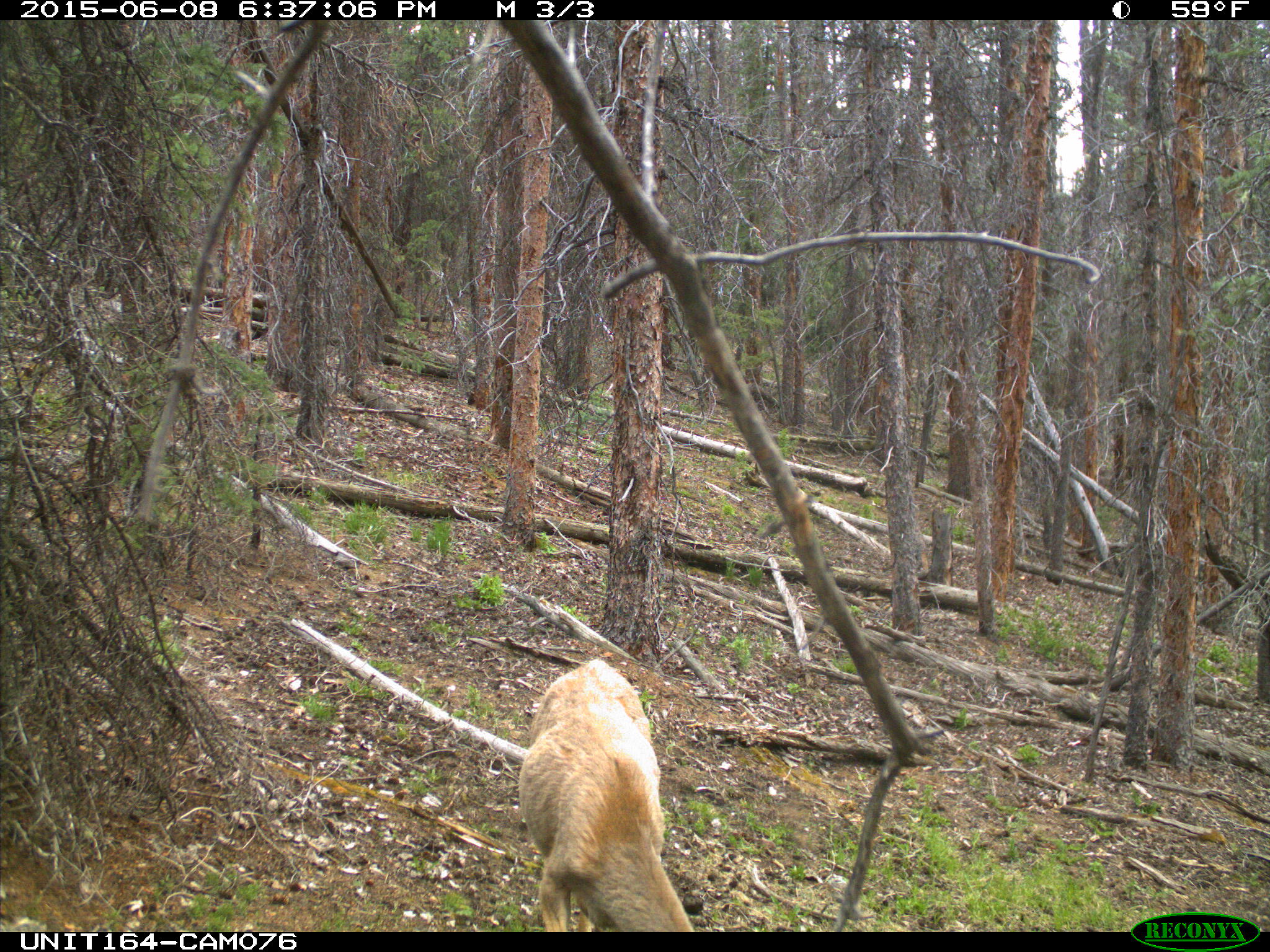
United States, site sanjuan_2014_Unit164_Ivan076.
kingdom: Animalia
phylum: Chordata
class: Mammalia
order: Artiodactyla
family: Cervidae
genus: Odocoileus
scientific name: Odocoileus hemionus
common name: mule deer